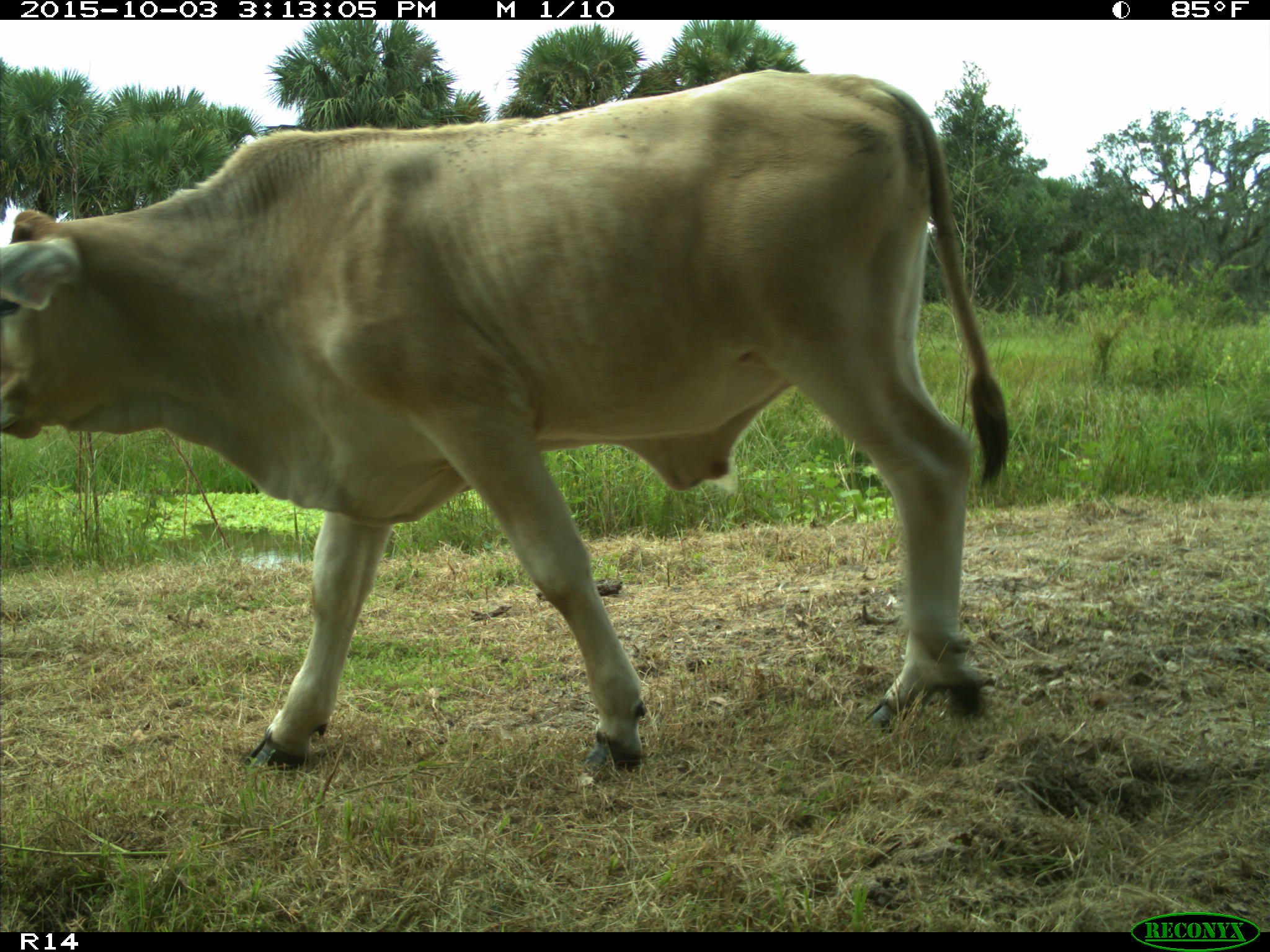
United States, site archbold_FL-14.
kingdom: Animalia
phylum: Chordata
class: Mammalia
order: Artiodactyla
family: Bovidae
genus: Bos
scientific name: Bos taurus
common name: domestic cow